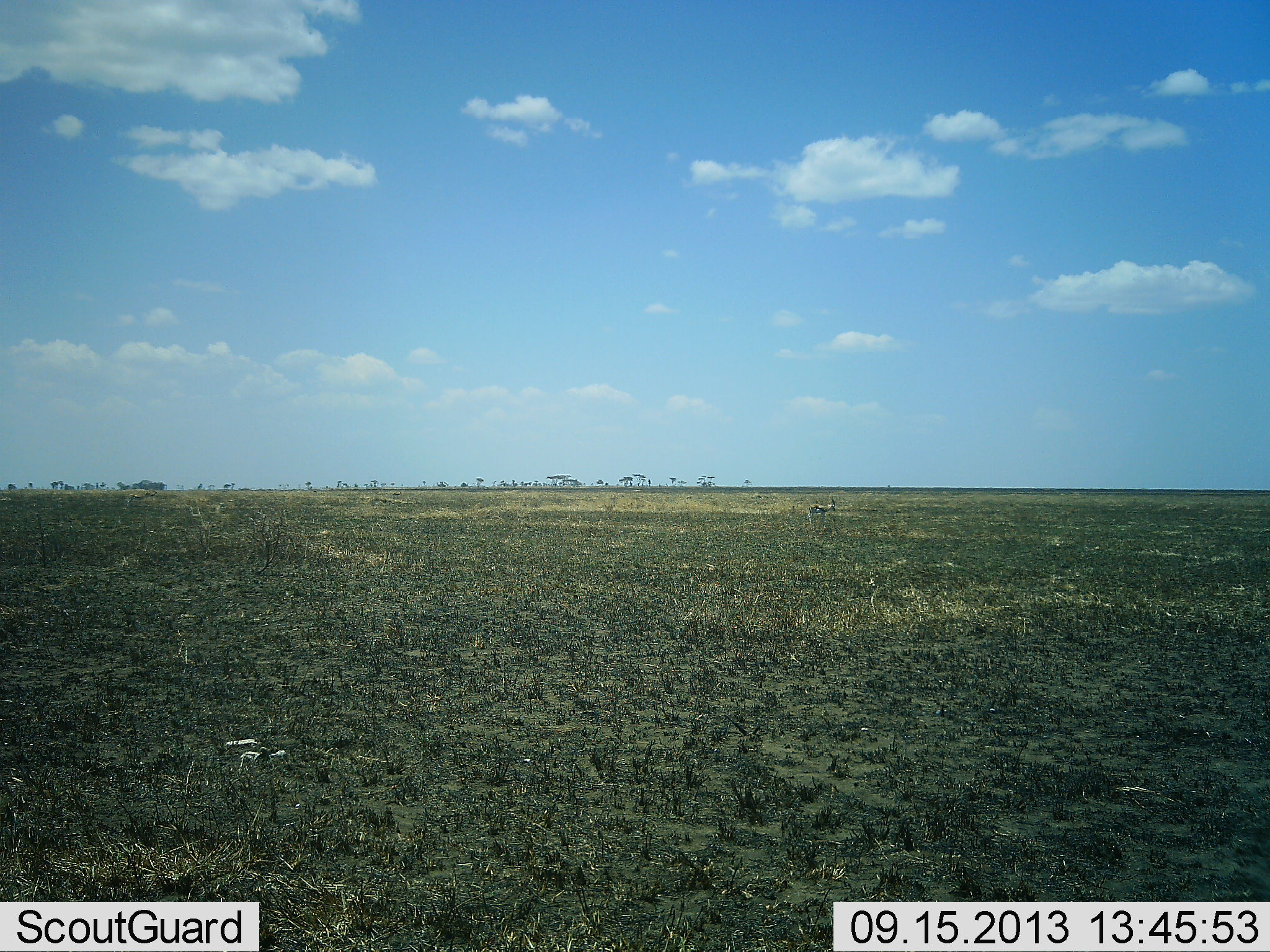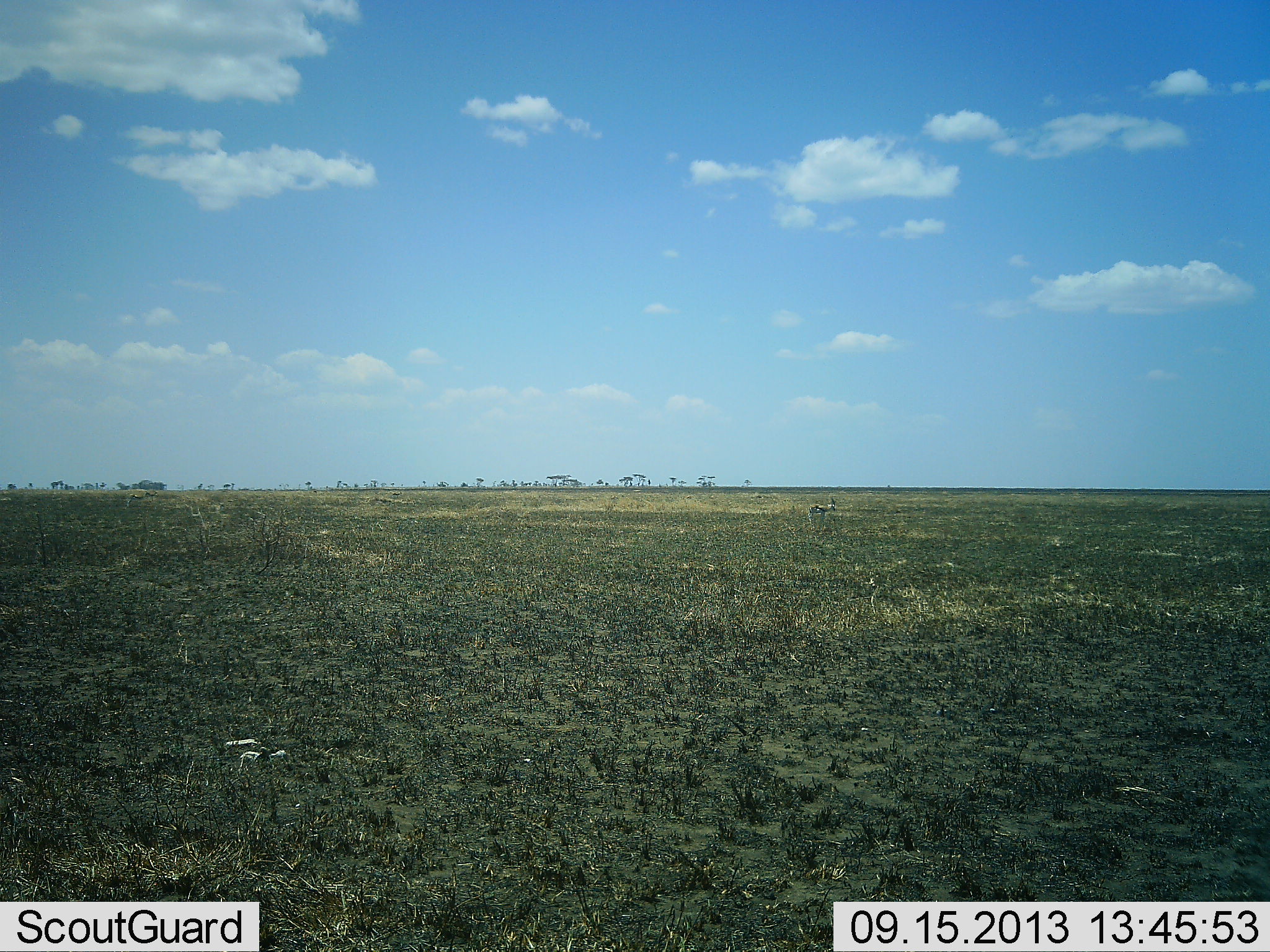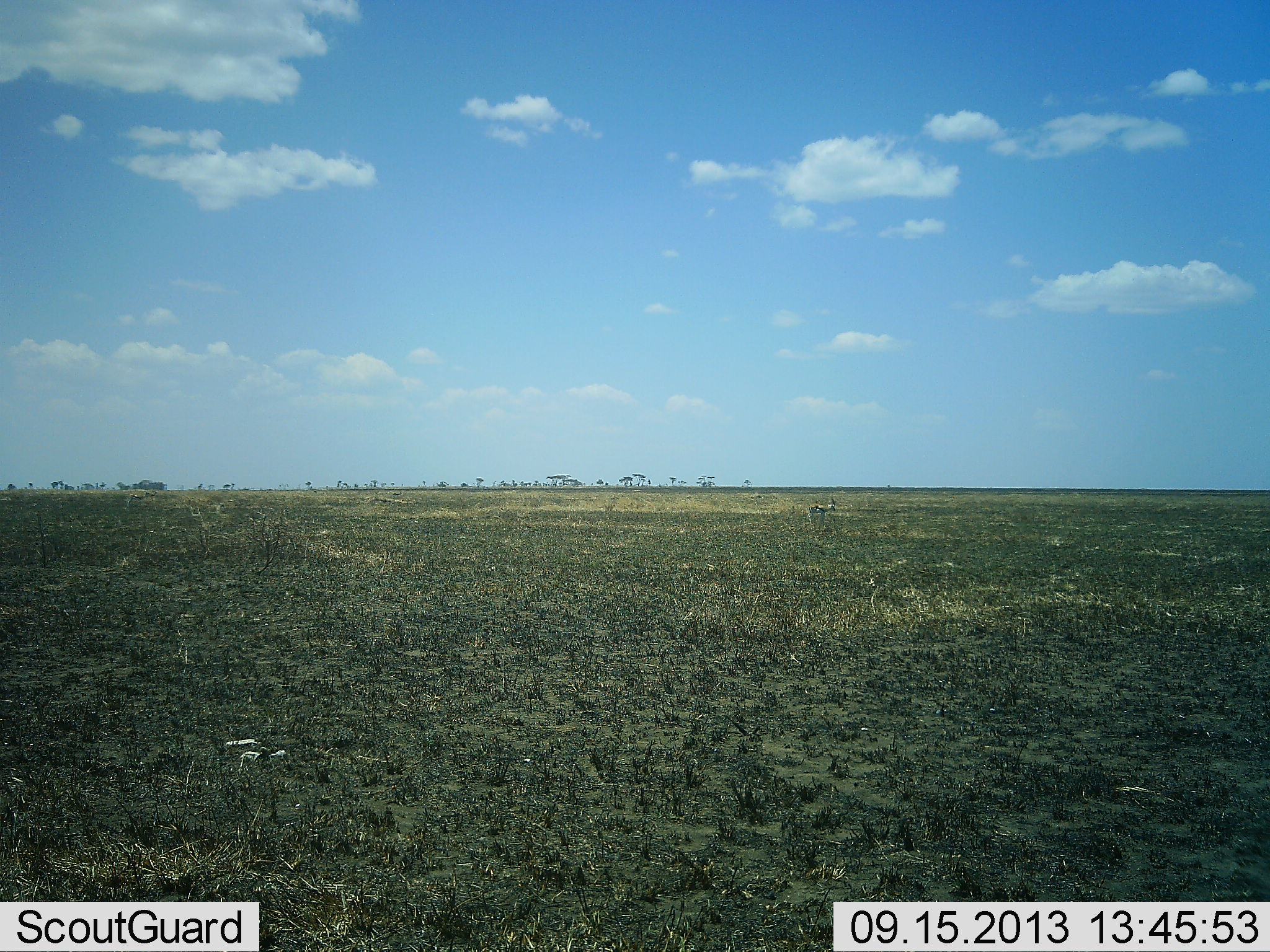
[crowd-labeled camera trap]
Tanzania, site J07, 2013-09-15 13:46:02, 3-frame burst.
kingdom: Animalia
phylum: Chordata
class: Mammalia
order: Artiodactyla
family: Bovidae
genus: Eudorcas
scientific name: Eudorcas thomsonii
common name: thomson's gazelle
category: gazellethomsons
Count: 1.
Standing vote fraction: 89%.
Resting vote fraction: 11%.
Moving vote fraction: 0%.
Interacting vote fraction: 0%.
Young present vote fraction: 0%.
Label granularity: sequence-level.